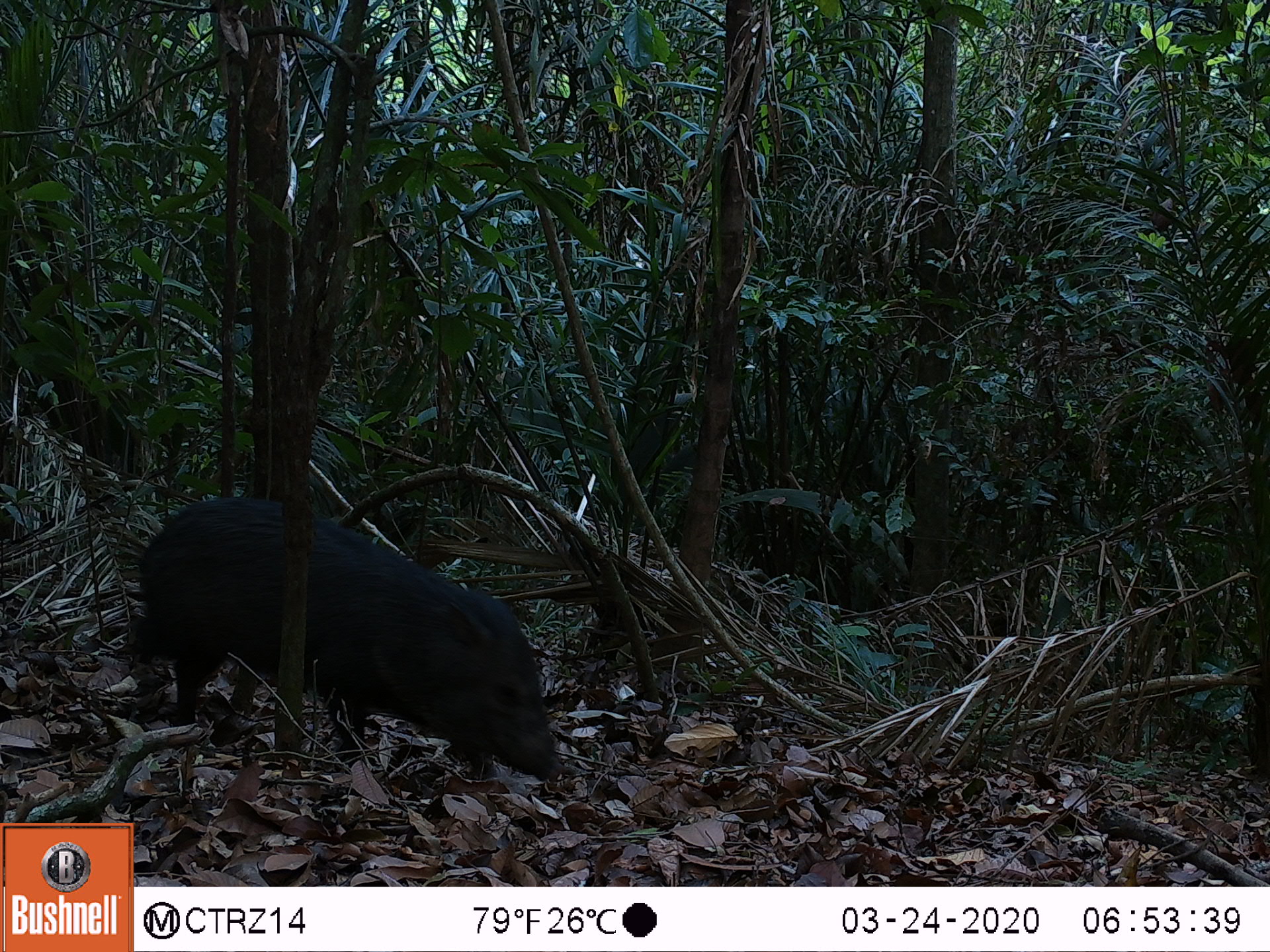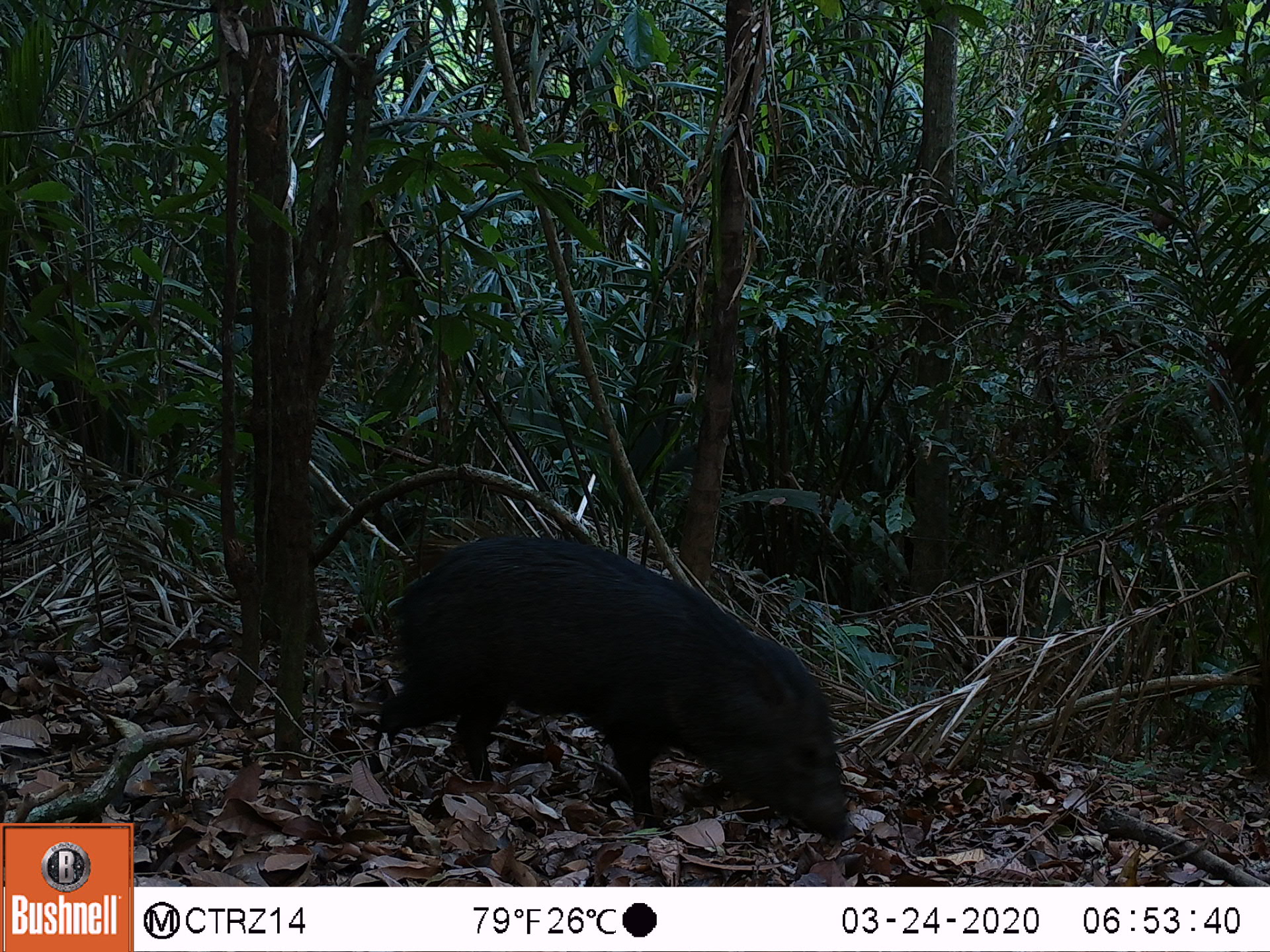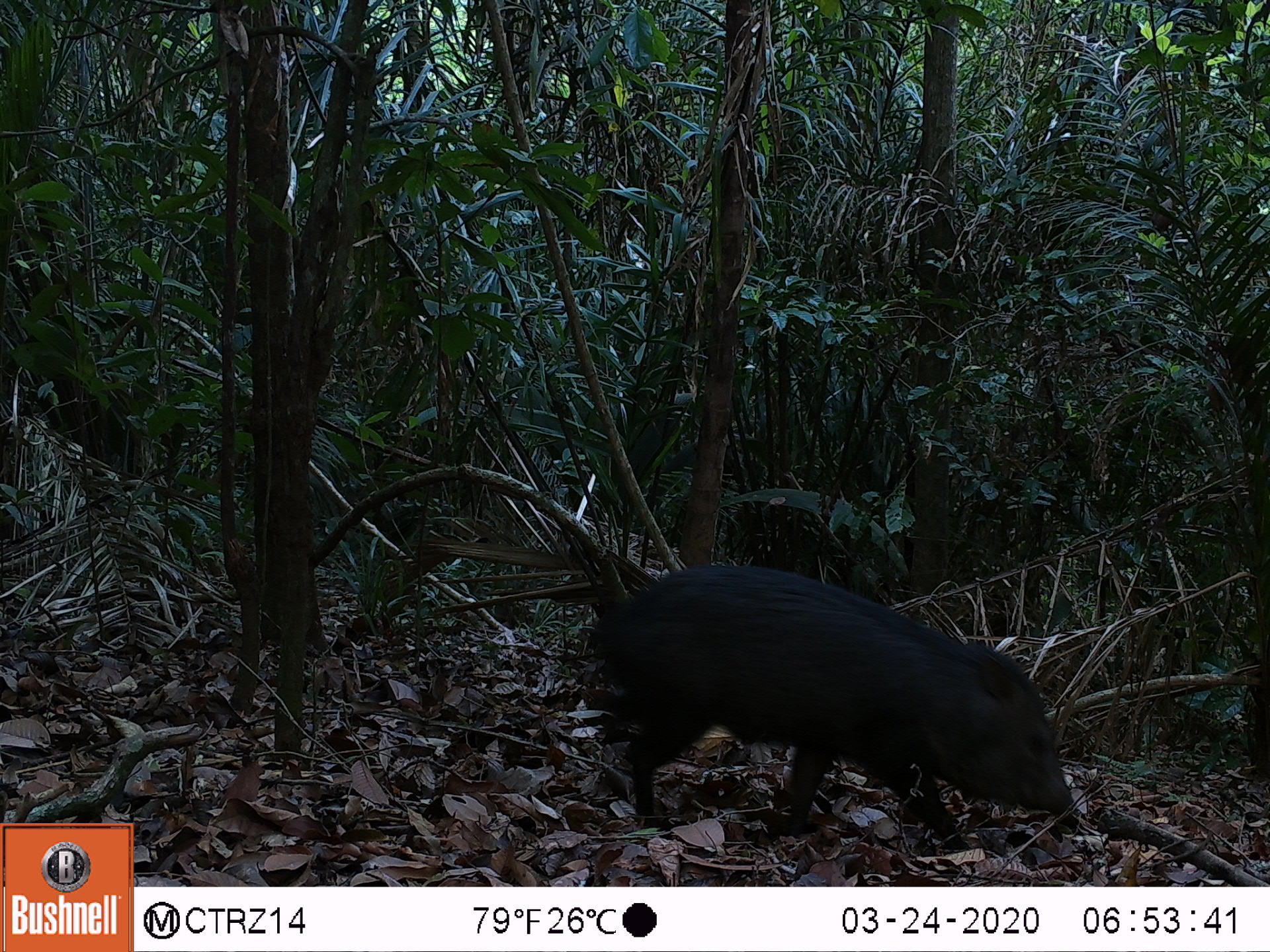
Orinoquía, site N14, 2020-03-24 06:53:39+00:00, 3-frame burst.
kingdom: Animalia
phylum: Chordata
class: Mammalia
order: Artiodactyla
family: Tayassuidae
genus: Pecari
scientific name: Pecari tajacu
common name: collared peccary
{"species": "collared peccary (Pecari tajacu)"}